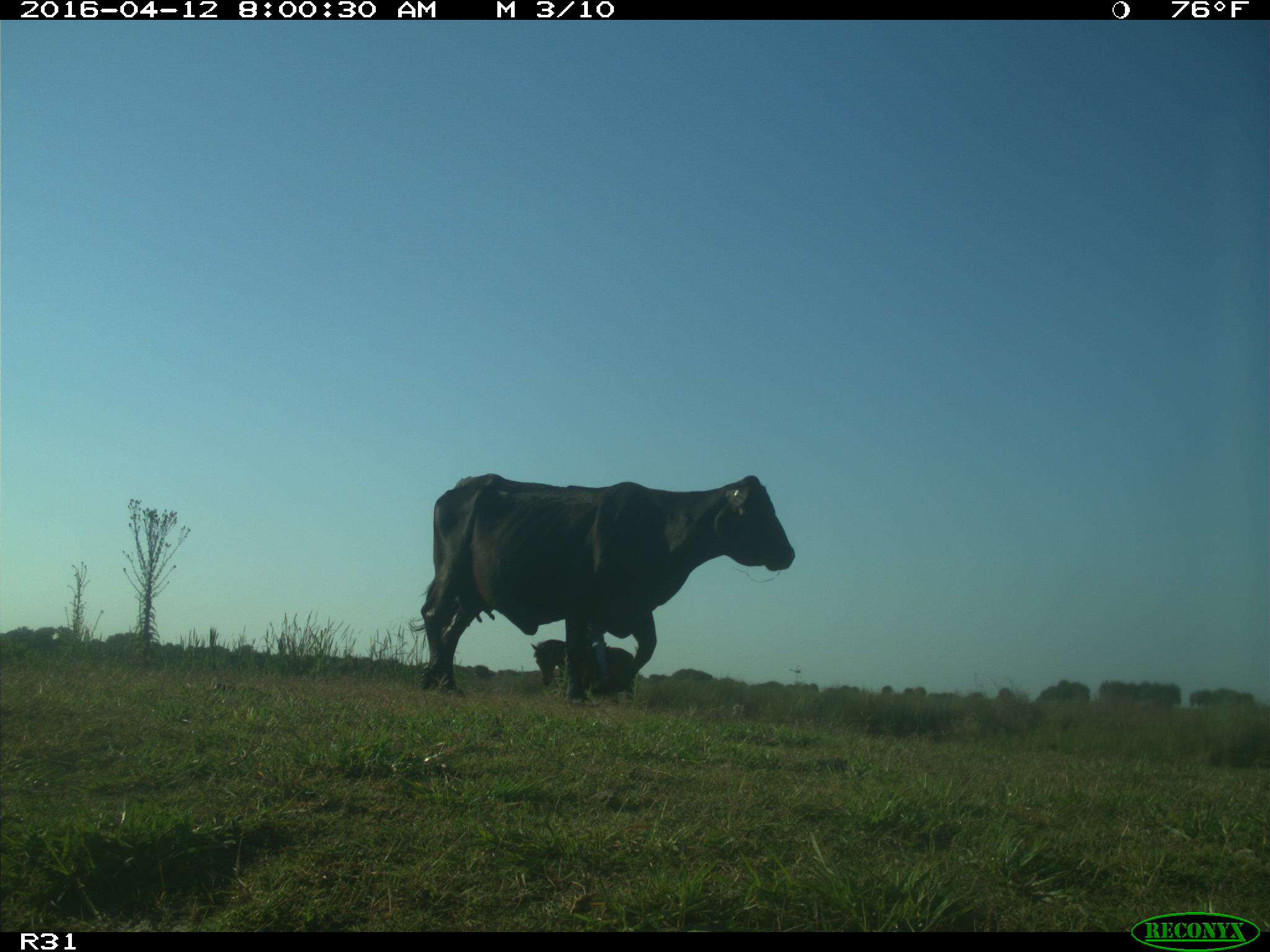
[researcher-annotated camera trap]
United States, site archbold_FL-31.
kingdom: Animalia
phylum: Chordata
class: Mammalia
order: Artiodactyla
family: Bovidae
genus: Bos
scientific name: Bos taurus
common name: domestic cow